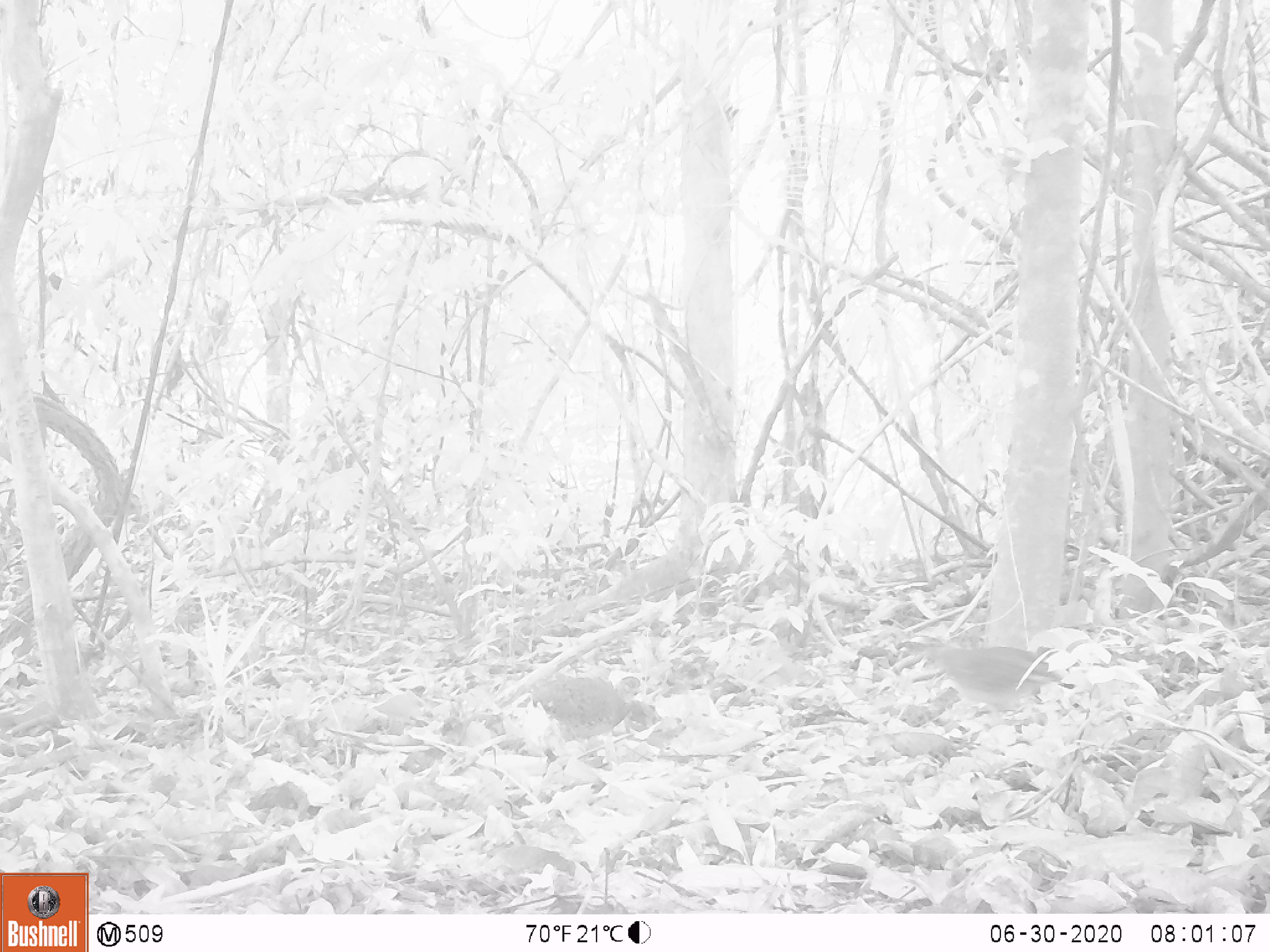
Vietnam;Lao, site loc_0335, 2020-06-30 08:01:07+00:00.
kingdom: Animalia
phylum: Chordata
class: Aves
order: Galliformes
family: Phasianidae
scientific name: Phasianidae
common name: partridge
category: unidentified partridge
Unidentified partridge (partridge) (Phasianidae). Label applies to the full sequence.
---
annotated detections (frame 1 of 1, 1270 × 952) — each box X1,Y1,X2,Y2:
unidentified partridge: 905,642,1079,725; 531,673,642,747